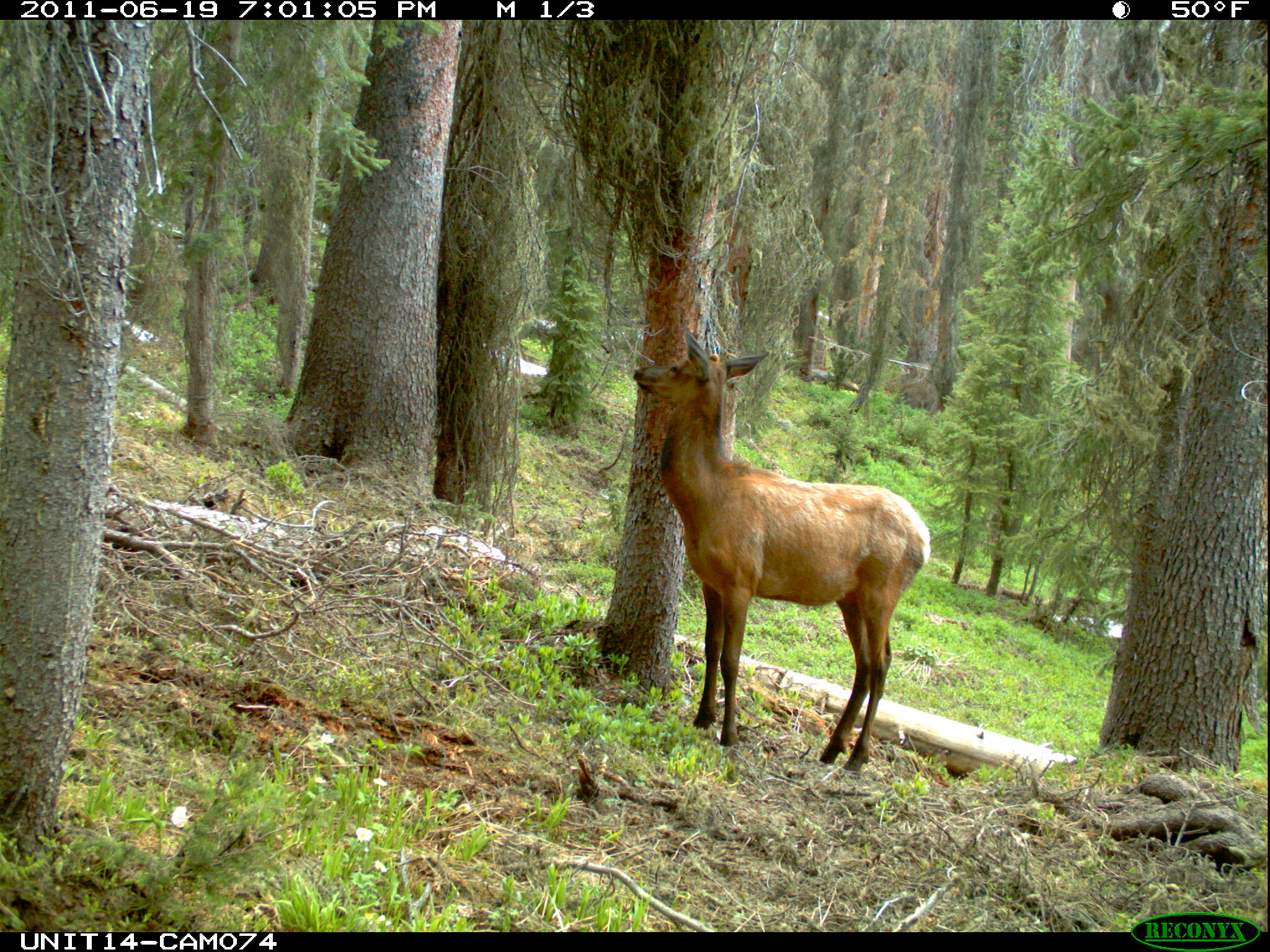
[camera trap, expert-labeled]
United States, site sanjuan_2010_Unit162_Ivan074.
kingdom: Animalia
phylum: Chordata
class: Mammalia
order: Artiodactyla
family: Cervidae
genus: Cervus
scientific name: Cervus elaphus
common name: red deer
Cervus elaphus (red deer).